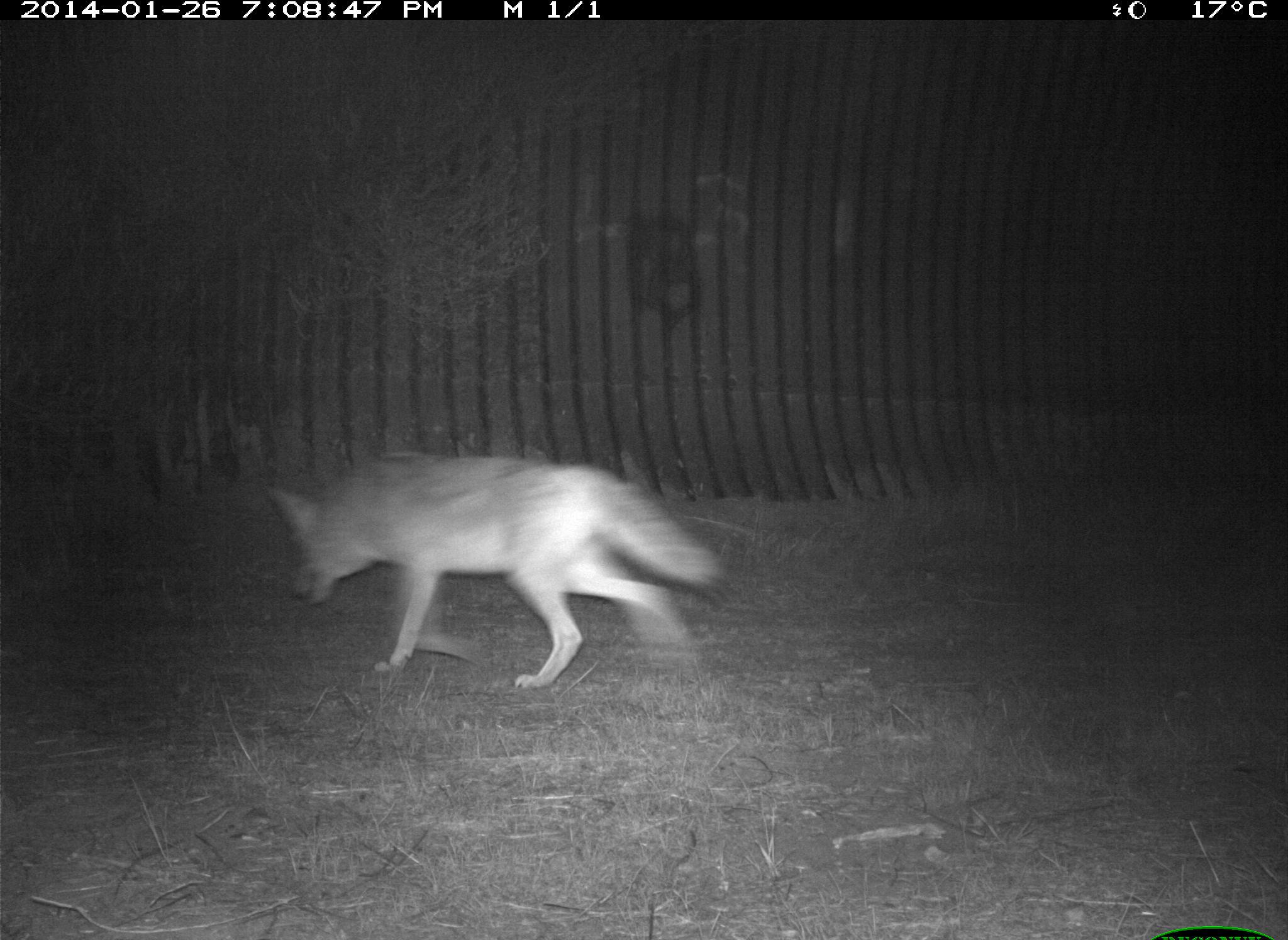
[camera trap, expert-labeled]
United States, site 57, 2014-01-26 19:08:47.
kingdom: Animalia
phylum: Chordata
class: Mammalia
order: Carnivora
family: Canidae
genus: Canis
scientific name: Canis latrans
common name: coyote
Coyote (Canis latrans).